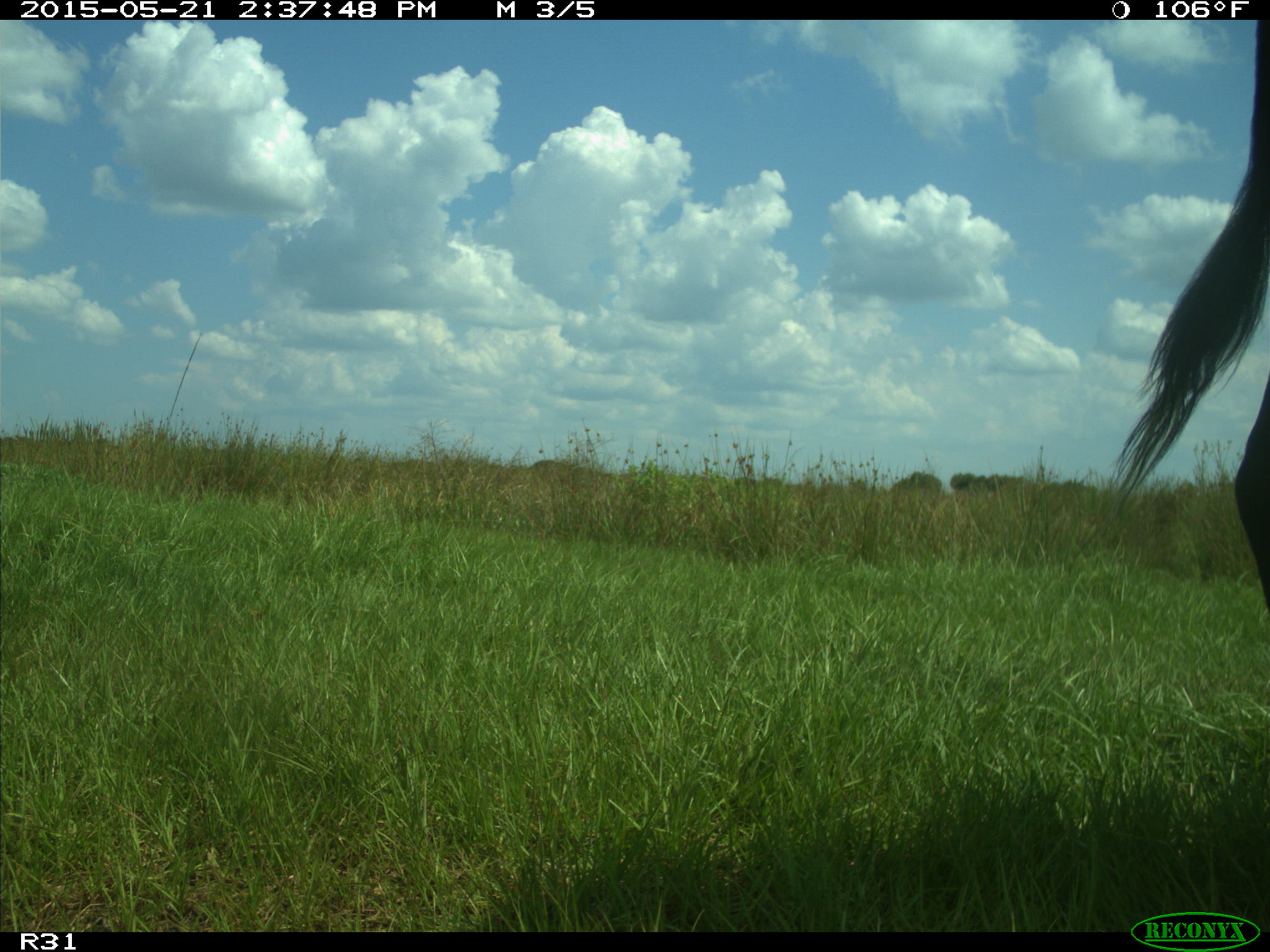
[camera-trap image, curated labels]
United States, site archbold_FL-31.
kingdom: Animalia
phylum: Chordata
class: Mammalia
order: Artiodactyla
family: Bovidae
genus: Bos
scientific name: Bos taurus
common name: domestic cow